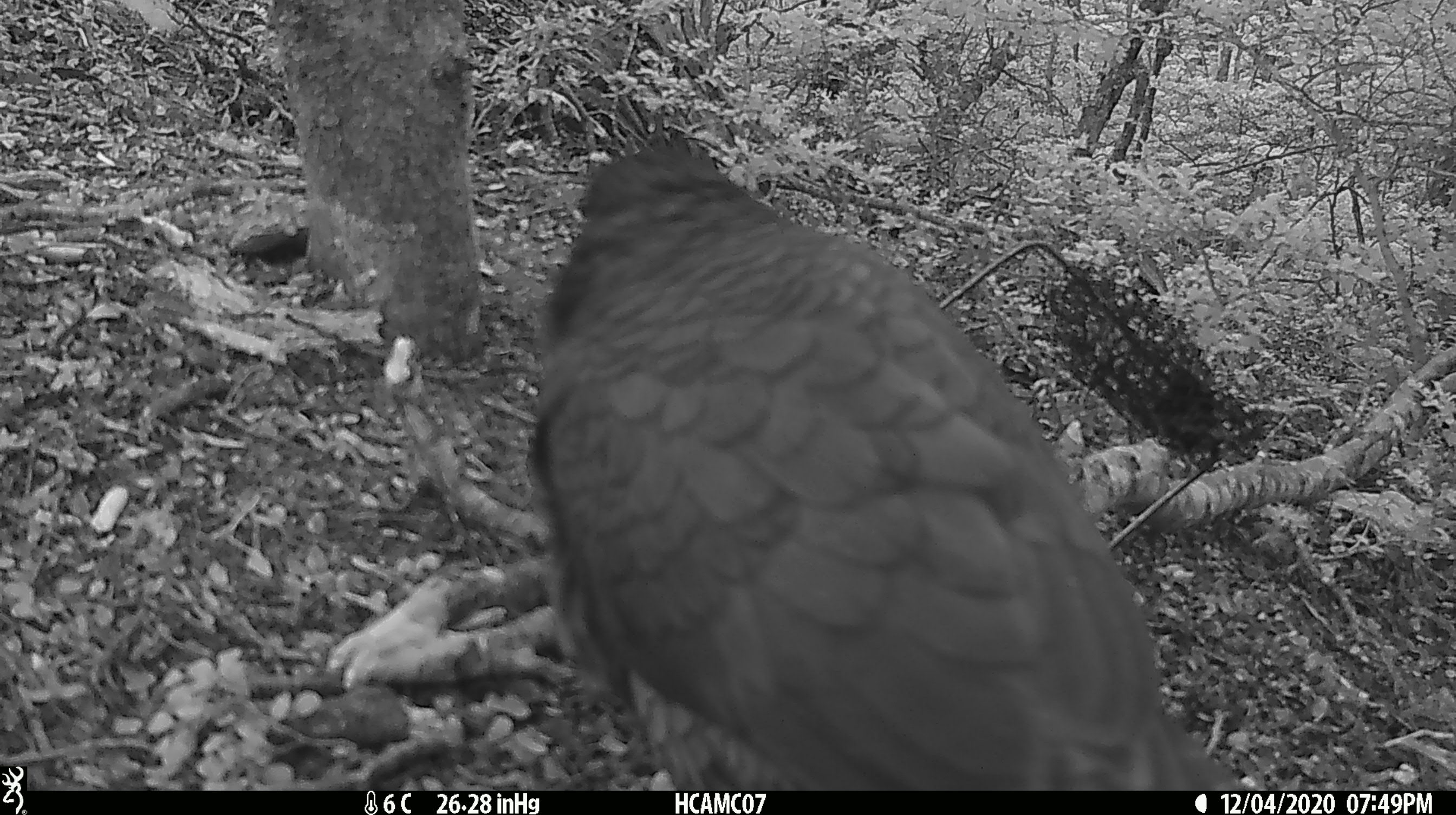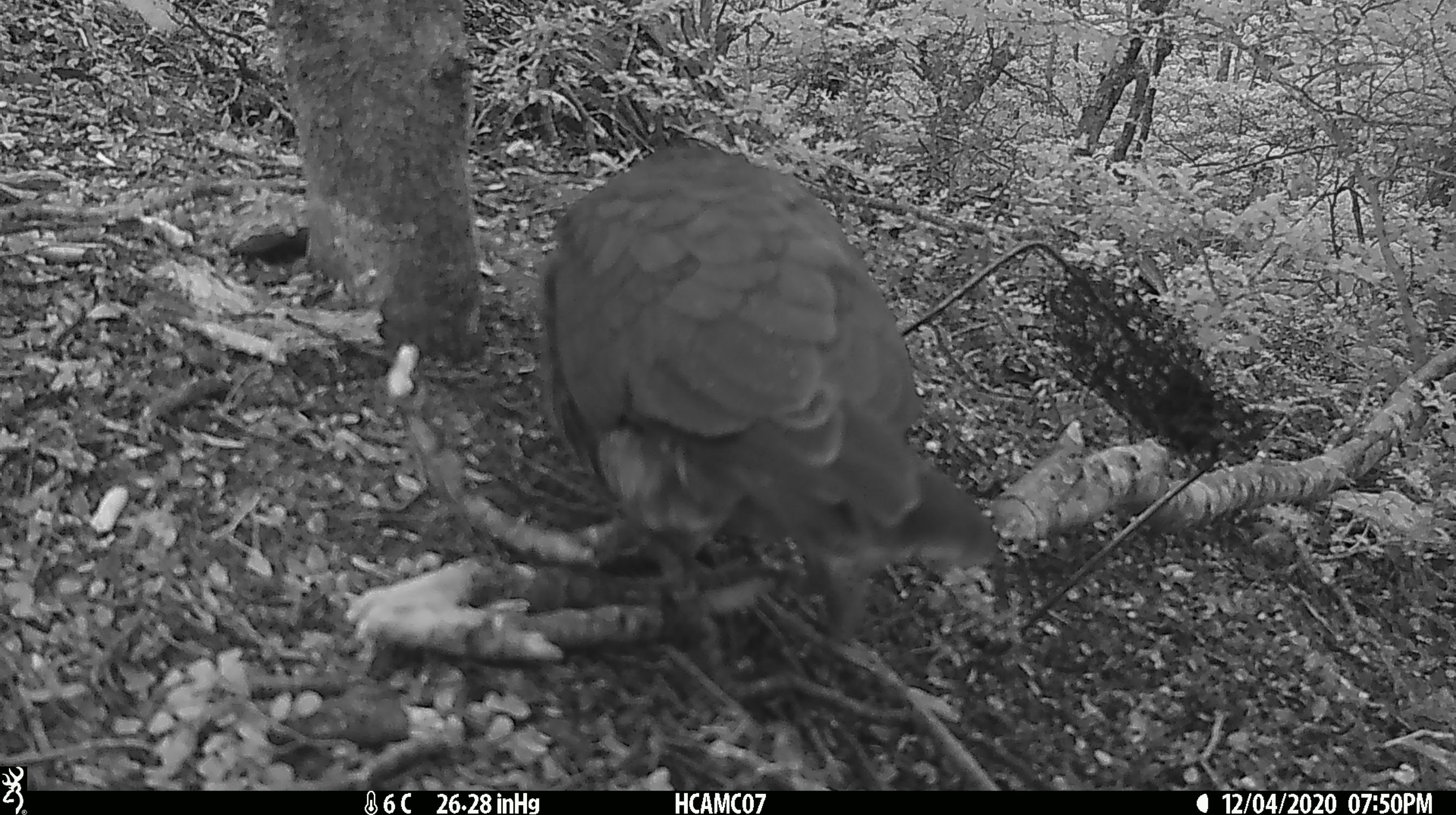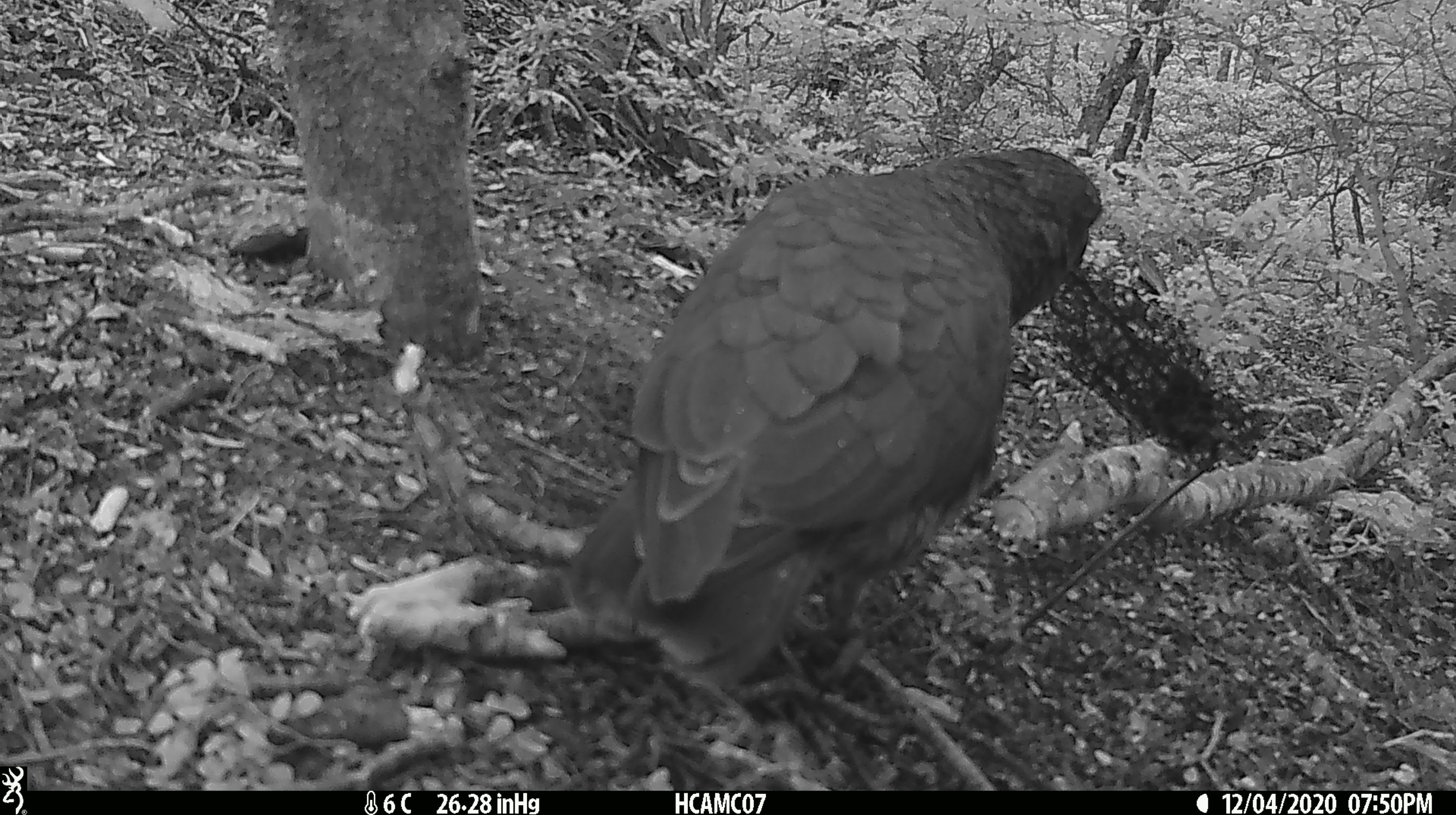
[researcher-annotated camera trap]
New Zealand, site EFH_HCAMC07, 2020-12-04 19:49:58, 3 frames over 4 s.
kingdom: Animalia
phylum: Chordata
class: Aves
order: Psittaciformes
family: Strigopidae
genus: Nestor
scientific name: Nestor notabilis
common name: kea